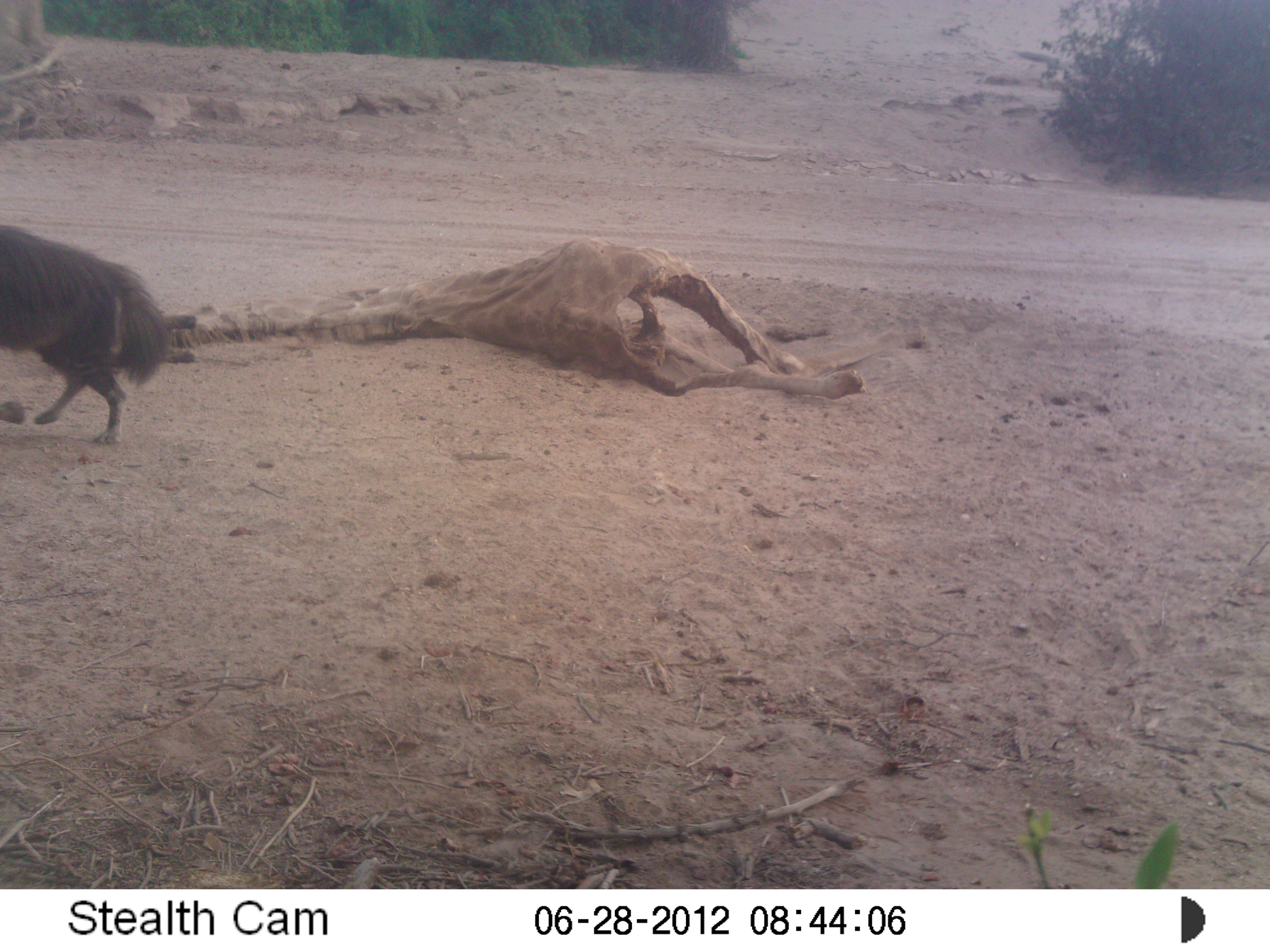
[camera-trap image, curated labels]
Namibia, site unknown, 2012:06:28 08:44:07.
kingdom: Animalia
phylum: Chordata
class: Mammalia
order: Carnivora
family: Hyaenidae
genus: Parahyaena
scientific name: Parahyaena brunnea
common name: brown hyena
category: hyaena brunnea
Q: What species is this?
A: Hyaena brunnea (brown hyena) (Parahyaena brunnea).